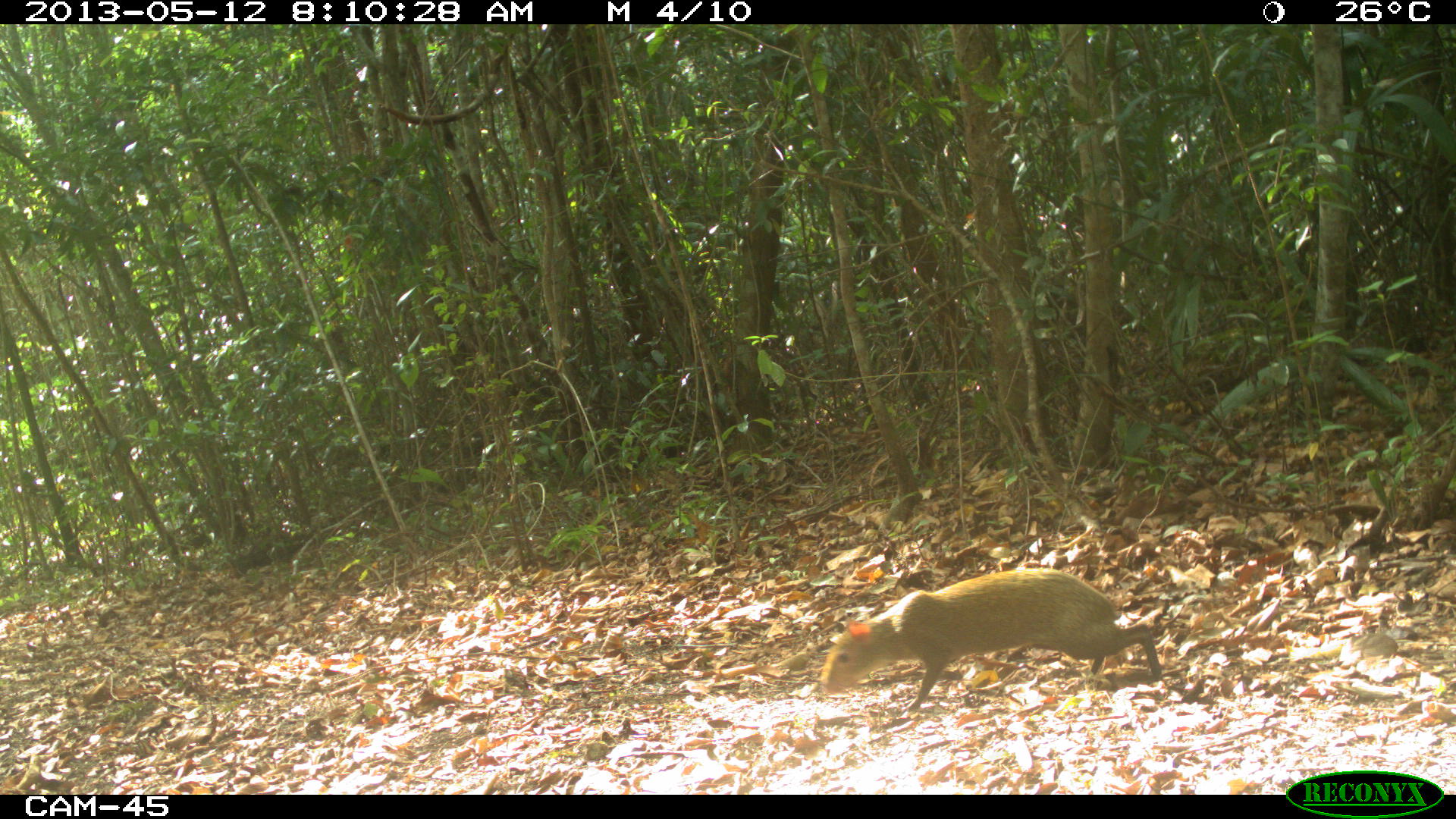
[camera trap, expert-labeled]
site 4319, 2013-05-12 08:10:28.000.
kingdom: Animalia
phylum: Chordata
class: Mammalia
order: Rodentia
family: Dasyproctidae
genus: Dasyprocta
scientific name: Dasyprocta punctata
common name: central american agouti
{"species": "Dasyprocta punctata (central american agouti)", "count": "1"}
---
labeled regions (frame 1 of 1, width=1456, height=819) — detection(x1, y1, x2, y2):
dasyprocta punctata: detection(818, 566, 1162, 713)